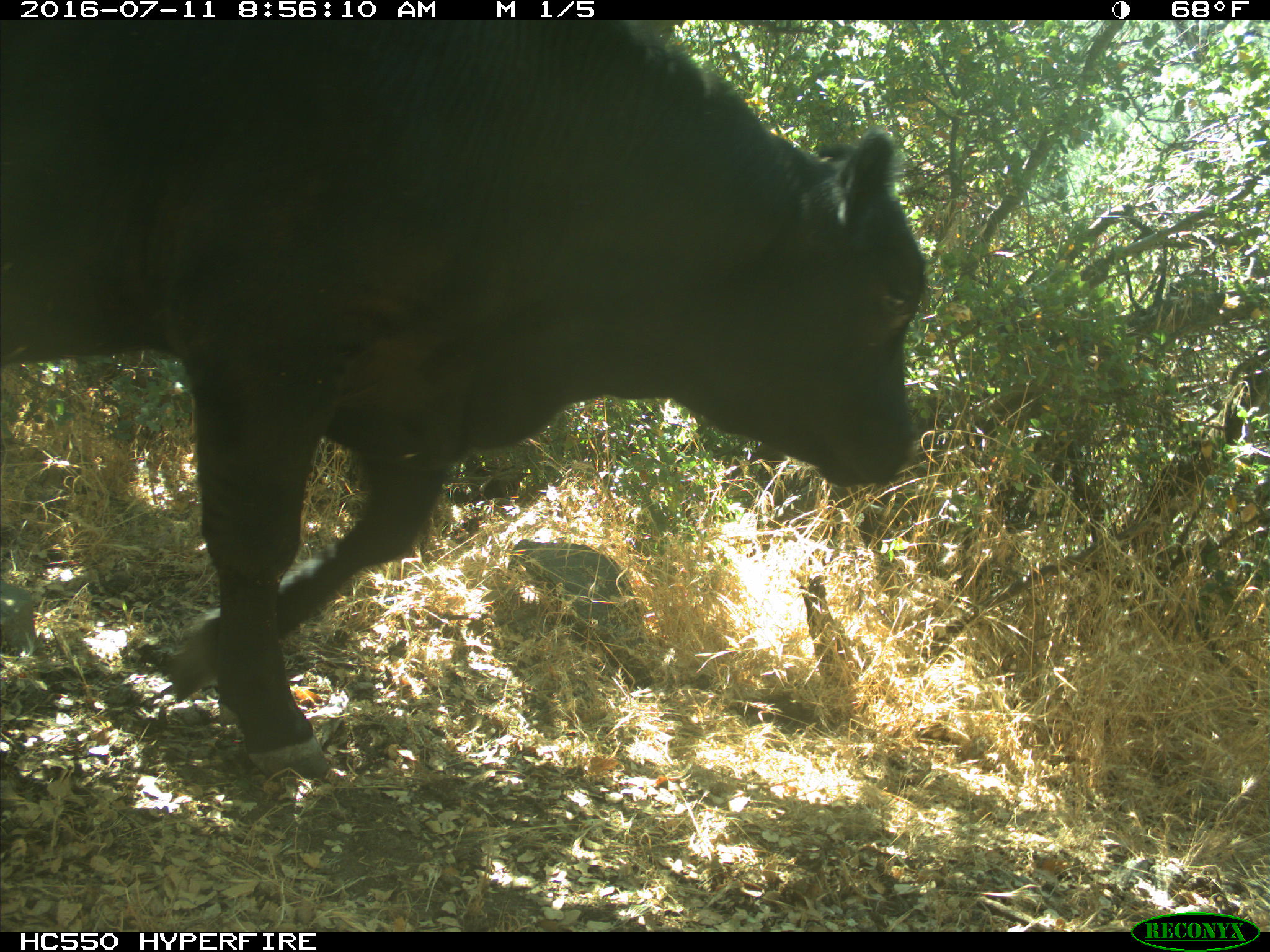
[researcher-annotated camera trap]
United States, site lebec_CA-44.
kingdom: Animalia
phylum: Chordata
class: Mammalia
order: Artiodactyla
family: Bovidae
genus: Bos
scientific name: Bos taurus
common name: domestic cow